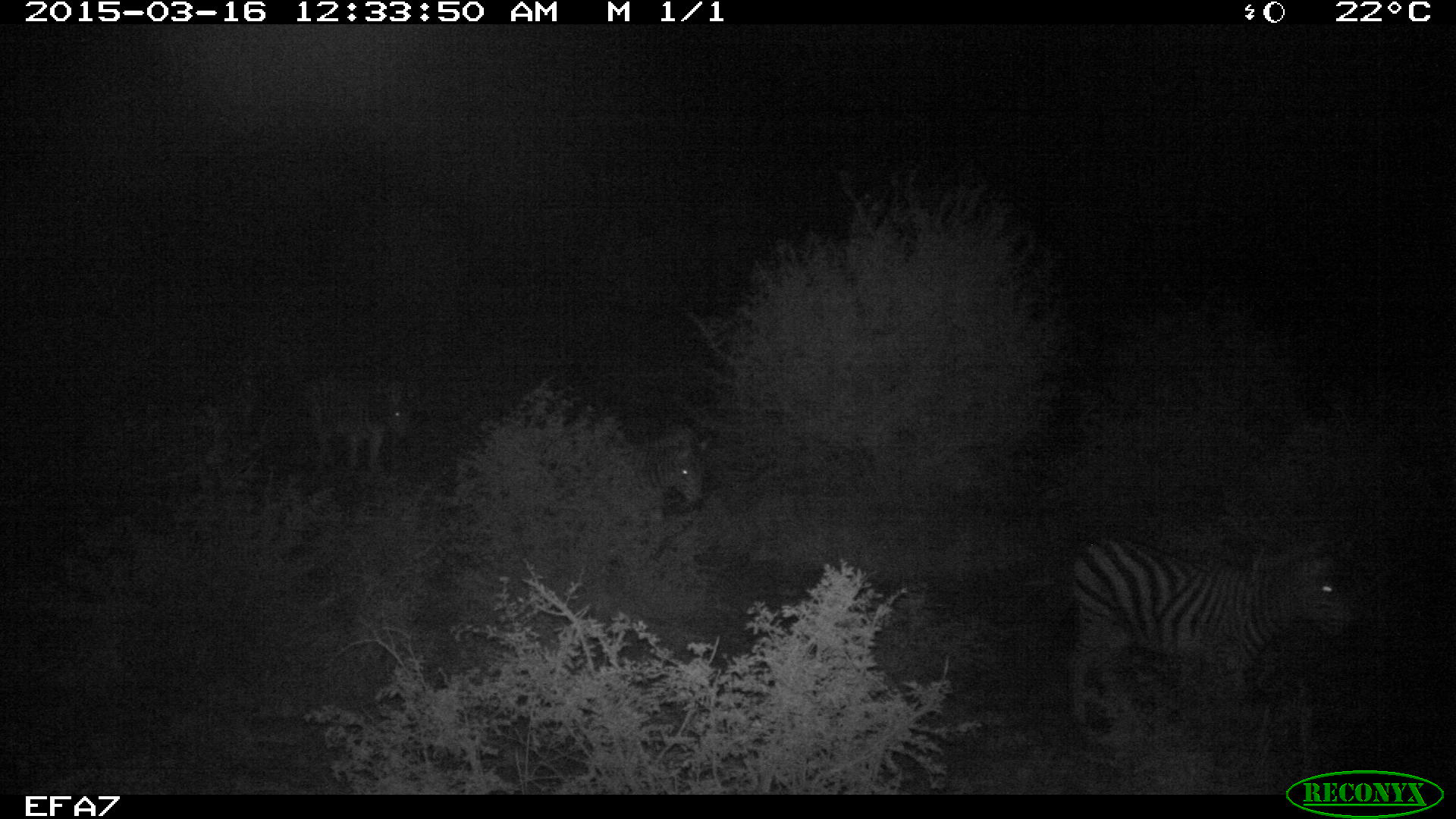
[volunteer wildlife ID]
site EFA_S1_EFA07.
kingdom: Animalia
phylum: Chordata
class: Mammalia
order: Perissodactyla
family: Equidae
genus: Equus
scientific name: Equus quagga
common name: plains zebra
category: zebraplains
Zebraplains (plains zebra) (Equus quagga), count 3. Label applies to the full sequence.